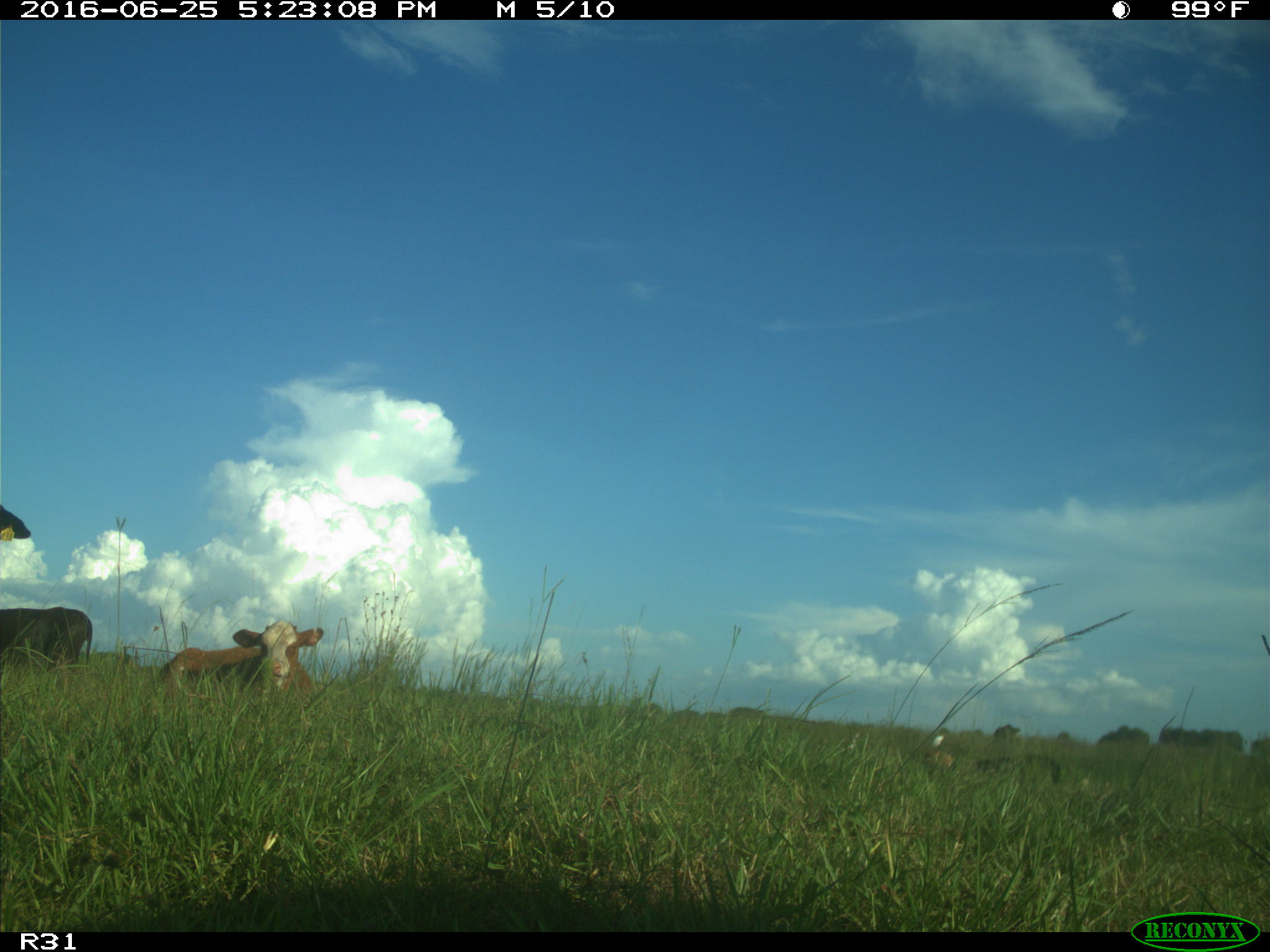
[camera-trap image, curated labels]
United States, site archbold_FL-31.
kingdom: Animalia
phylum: Chordata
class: Mammalia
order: Artiodactyla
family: Bovidae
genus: Bos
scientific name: Bos taurus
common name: domestic cow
Bos taurus (domestic cow).